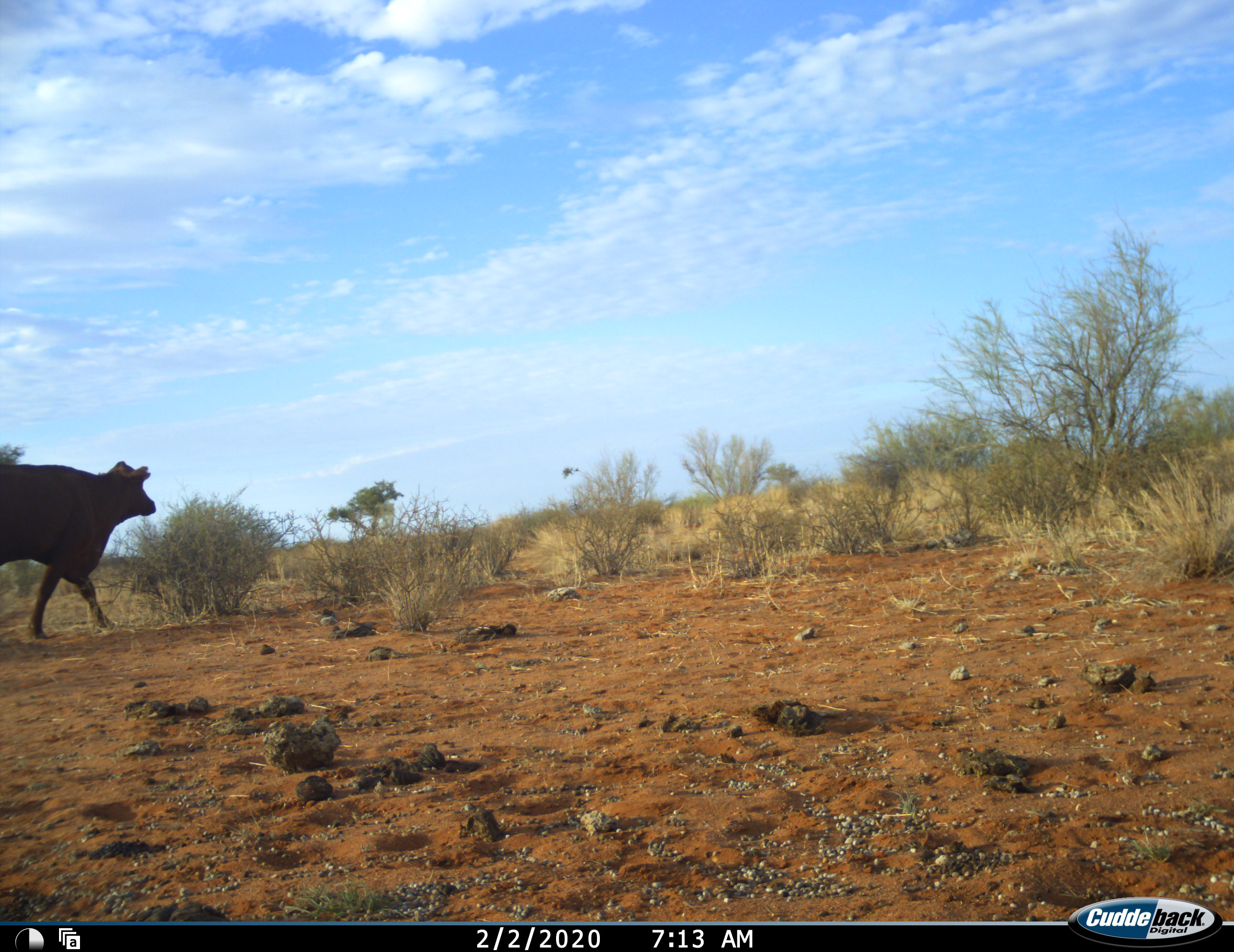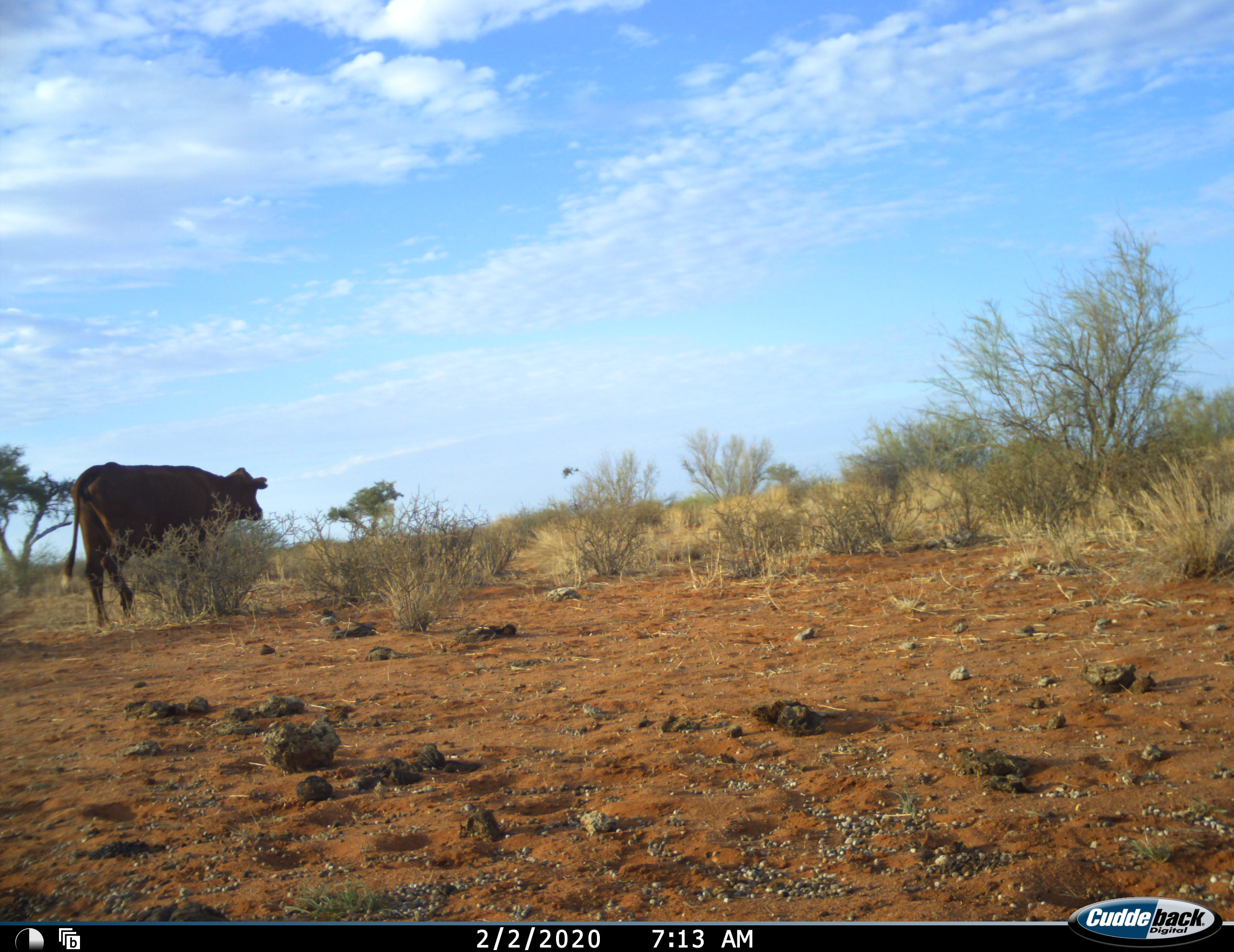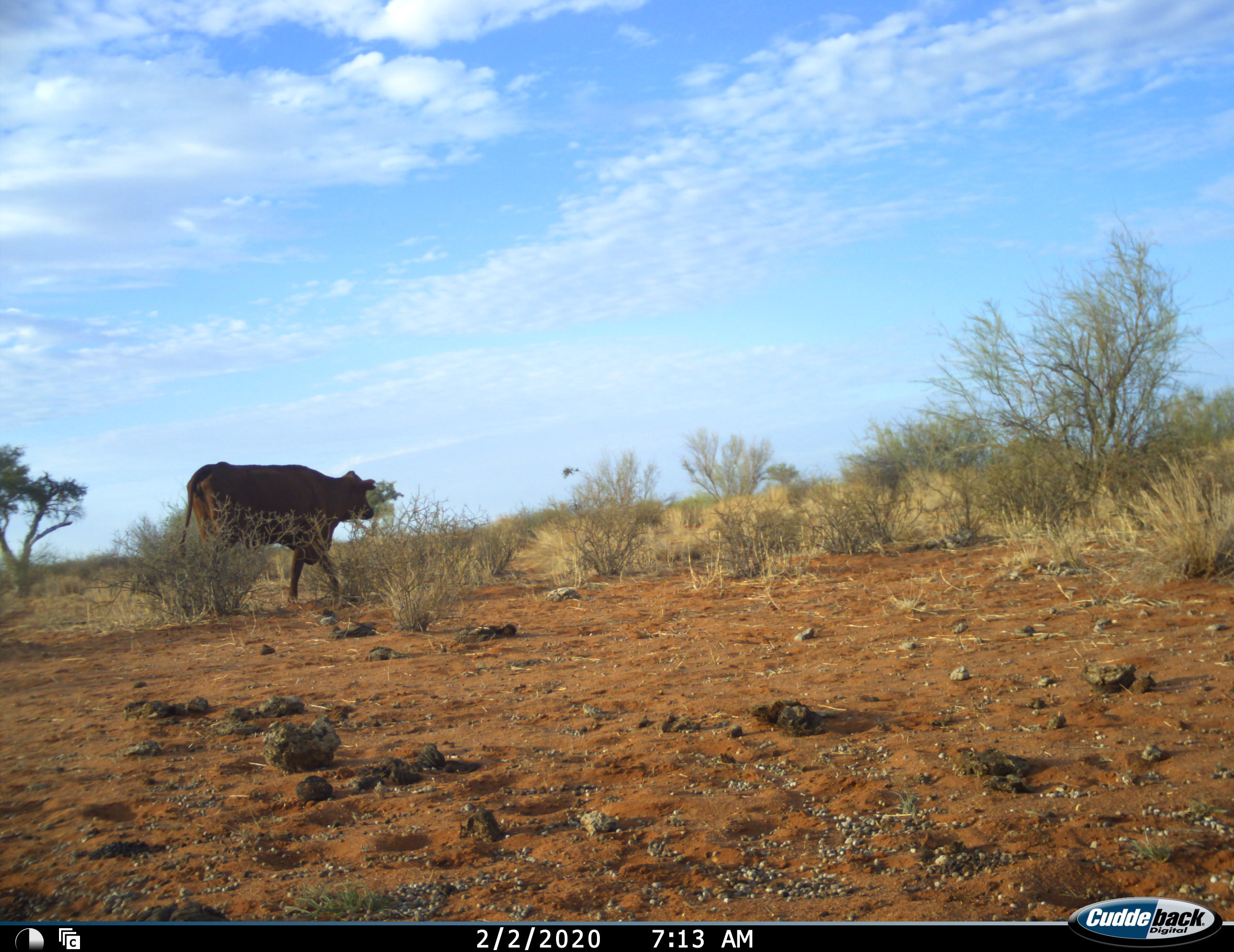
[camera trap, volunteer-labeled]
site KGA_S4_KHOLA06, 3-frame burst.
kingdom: Animalia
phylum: Chordata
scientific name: Vertebrata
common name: domestic animal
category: domesticanimal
Domesticanimal (domestic animal) (Vertebrata), count 1. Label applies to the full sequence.